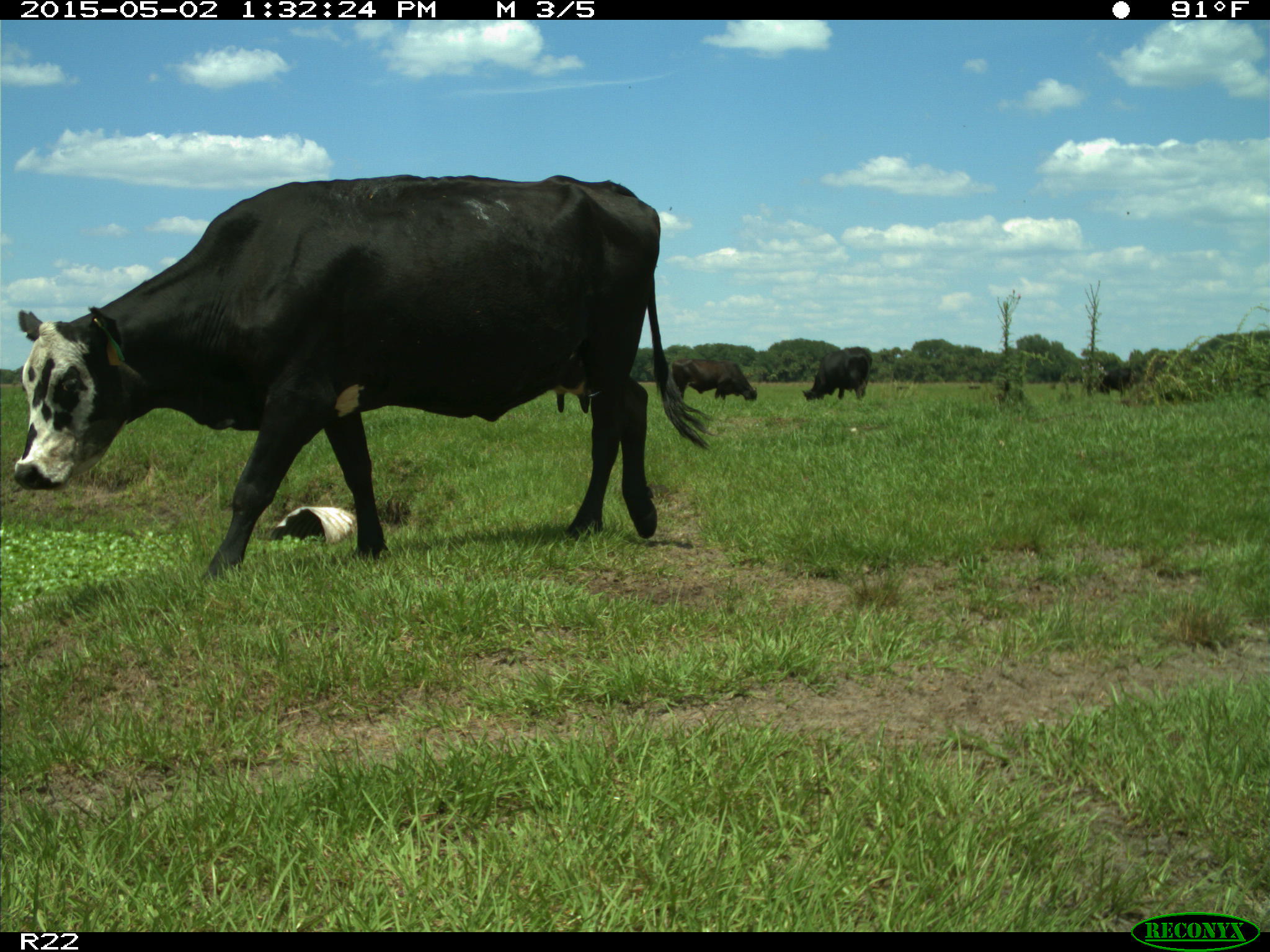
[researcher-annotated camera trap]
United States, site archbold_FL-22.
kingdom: Animalia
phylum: Chordata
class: Mammalia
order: Artiodactyla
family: Bovidae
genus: Bos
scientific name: Bos taurus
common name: domestic cow